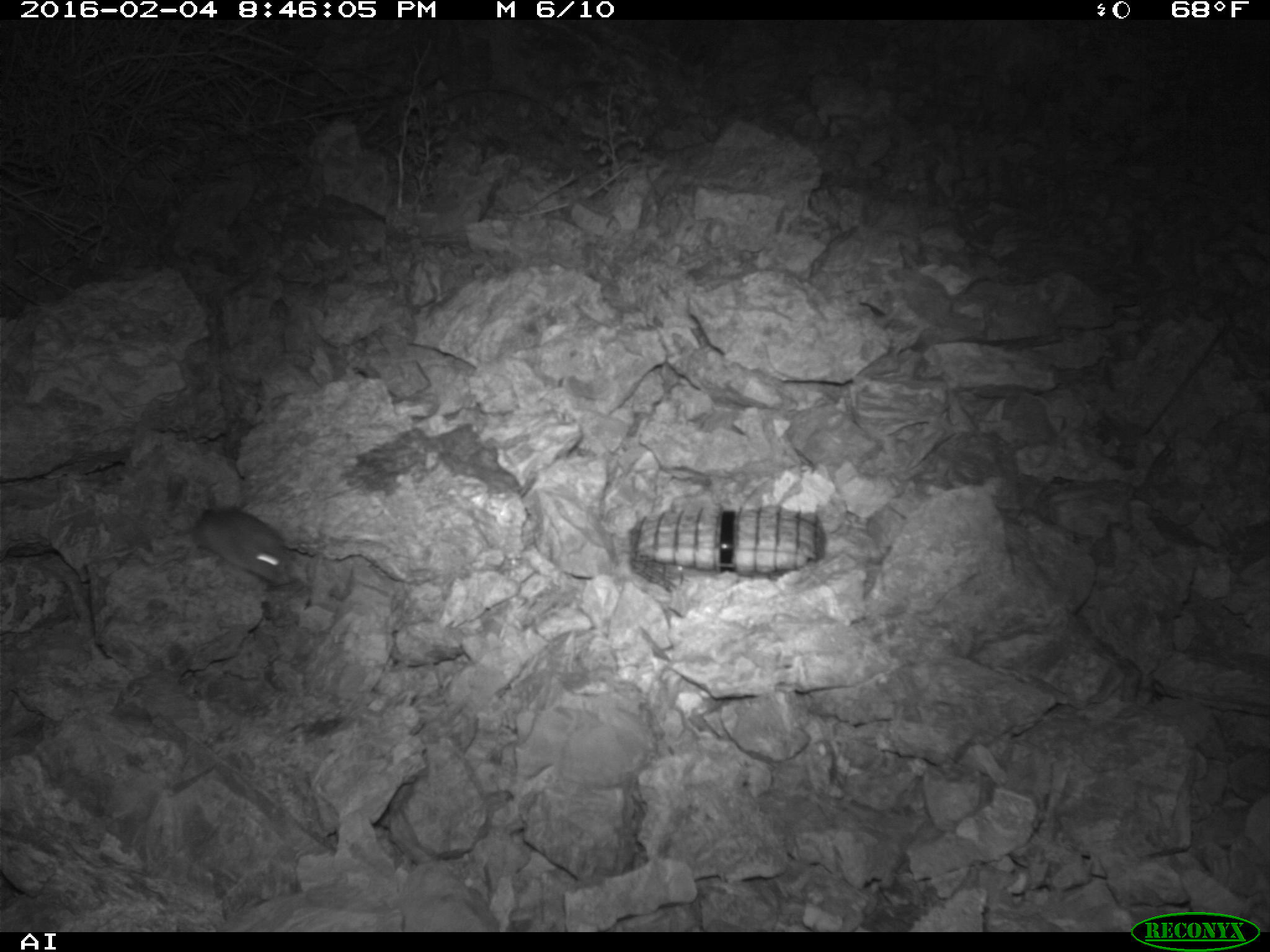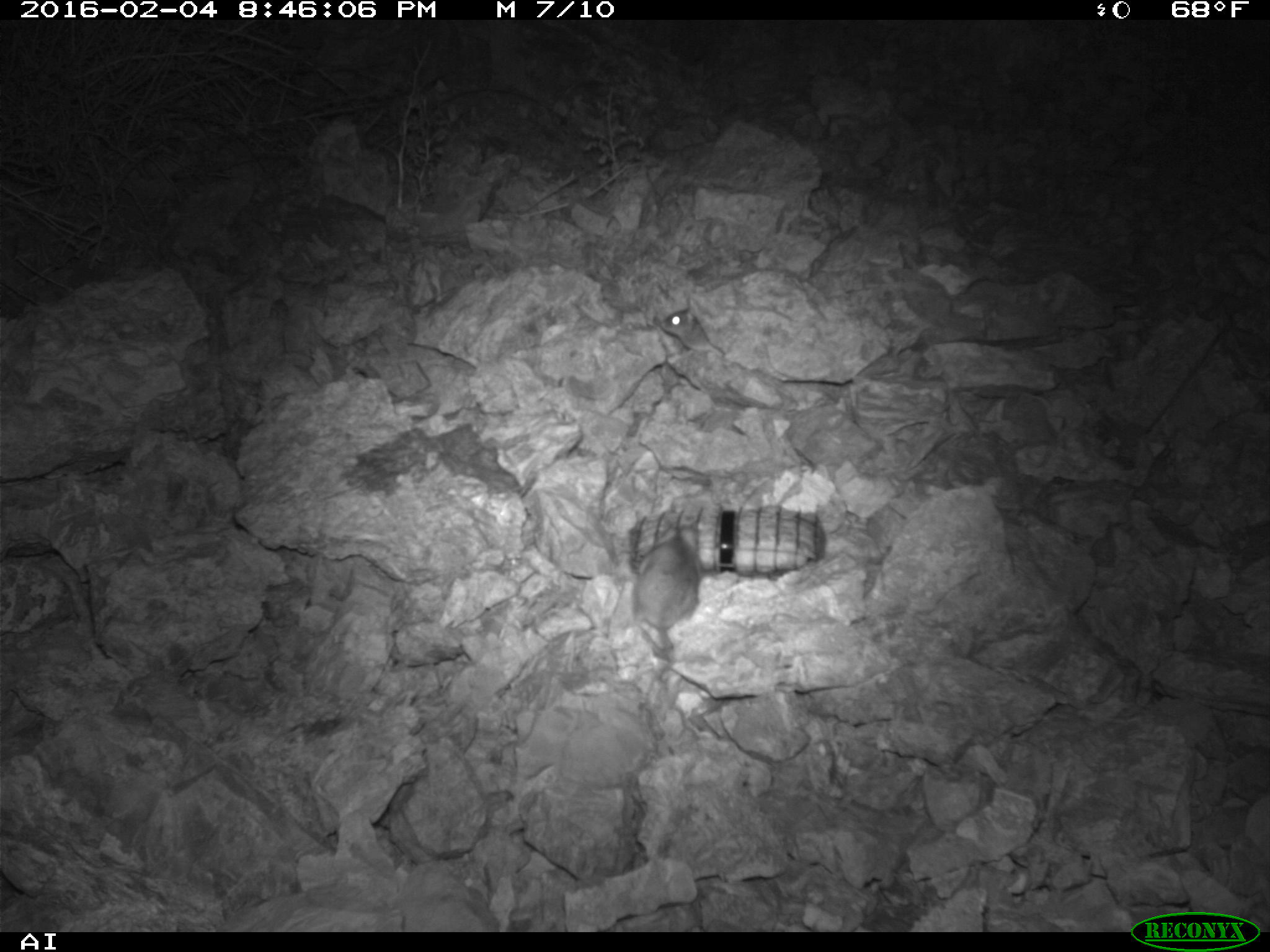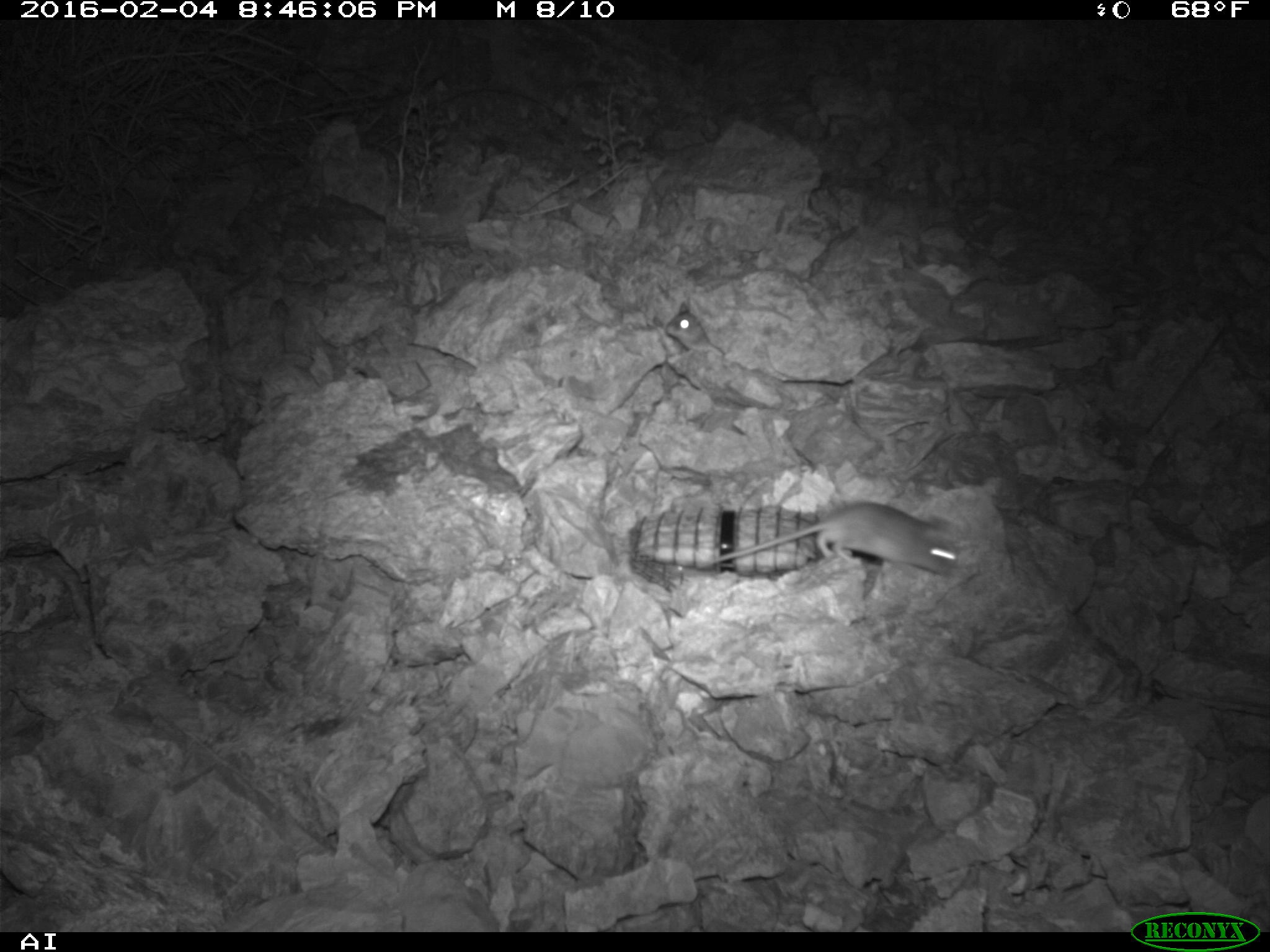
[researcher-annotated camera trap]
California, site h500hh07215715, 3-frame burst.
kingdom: Animalia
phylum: Chordata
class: Mammalia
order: Rodentia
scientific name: Rodentia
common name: rodent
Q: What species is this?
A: Rodent (Rodentia).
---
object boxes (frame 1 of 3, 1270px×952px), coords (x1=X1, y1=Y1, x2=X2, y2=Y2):
rodent: (x1=192, y1=505, x2=286, y2=581)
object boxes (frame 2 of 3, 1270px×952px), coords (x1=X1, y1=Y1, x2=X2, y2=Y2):
rodent: (x1=619, y1=508, x2=703, y2=701); (x1=647, y1=294, x2=716, y2=350)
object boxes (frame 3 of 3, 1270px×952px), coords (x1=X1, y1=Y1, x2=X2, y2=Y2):
rodent: (x1=696, y1=502, x2=958, y2=576); (x1=666, y1=302, x2=724, y2=362)